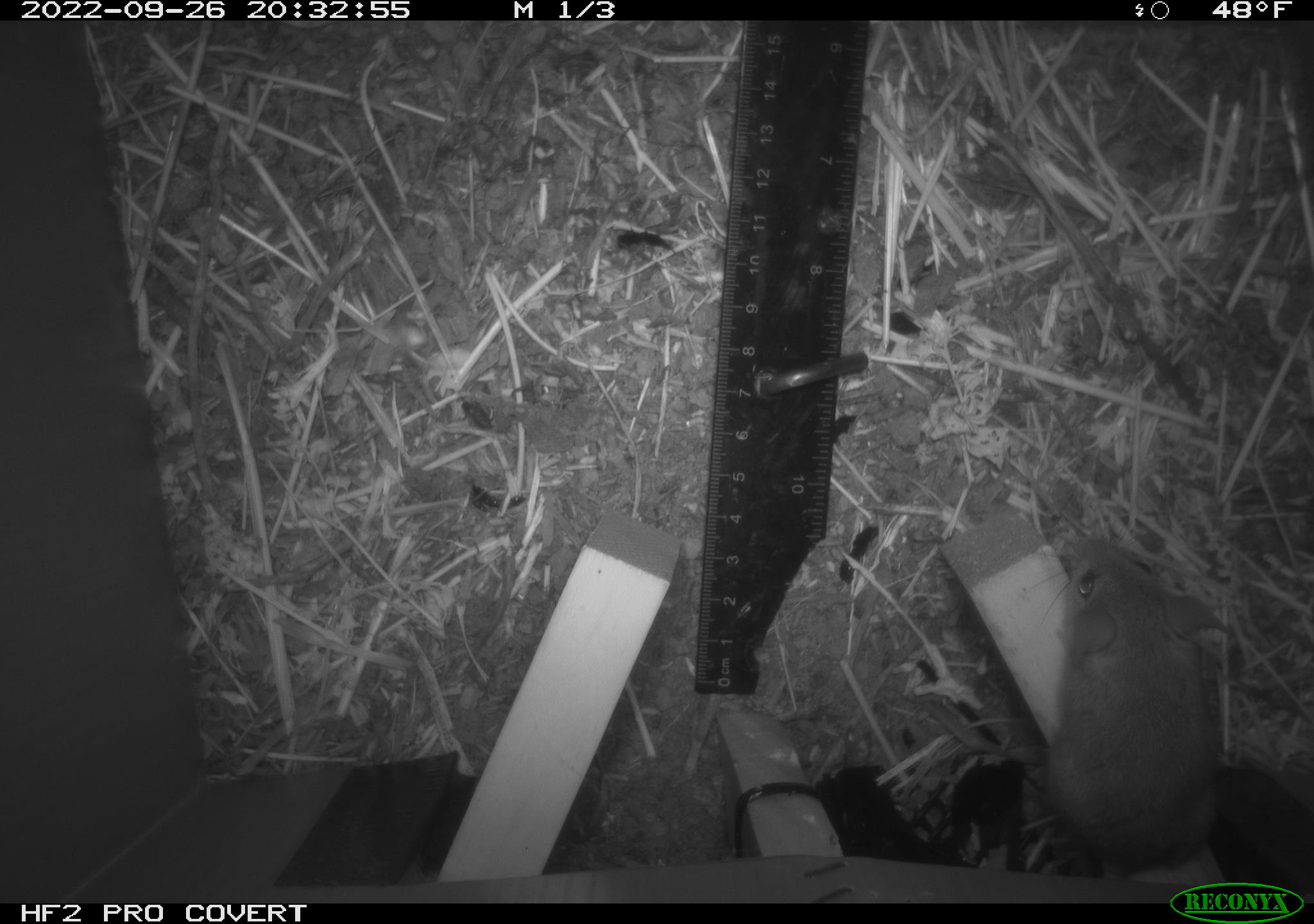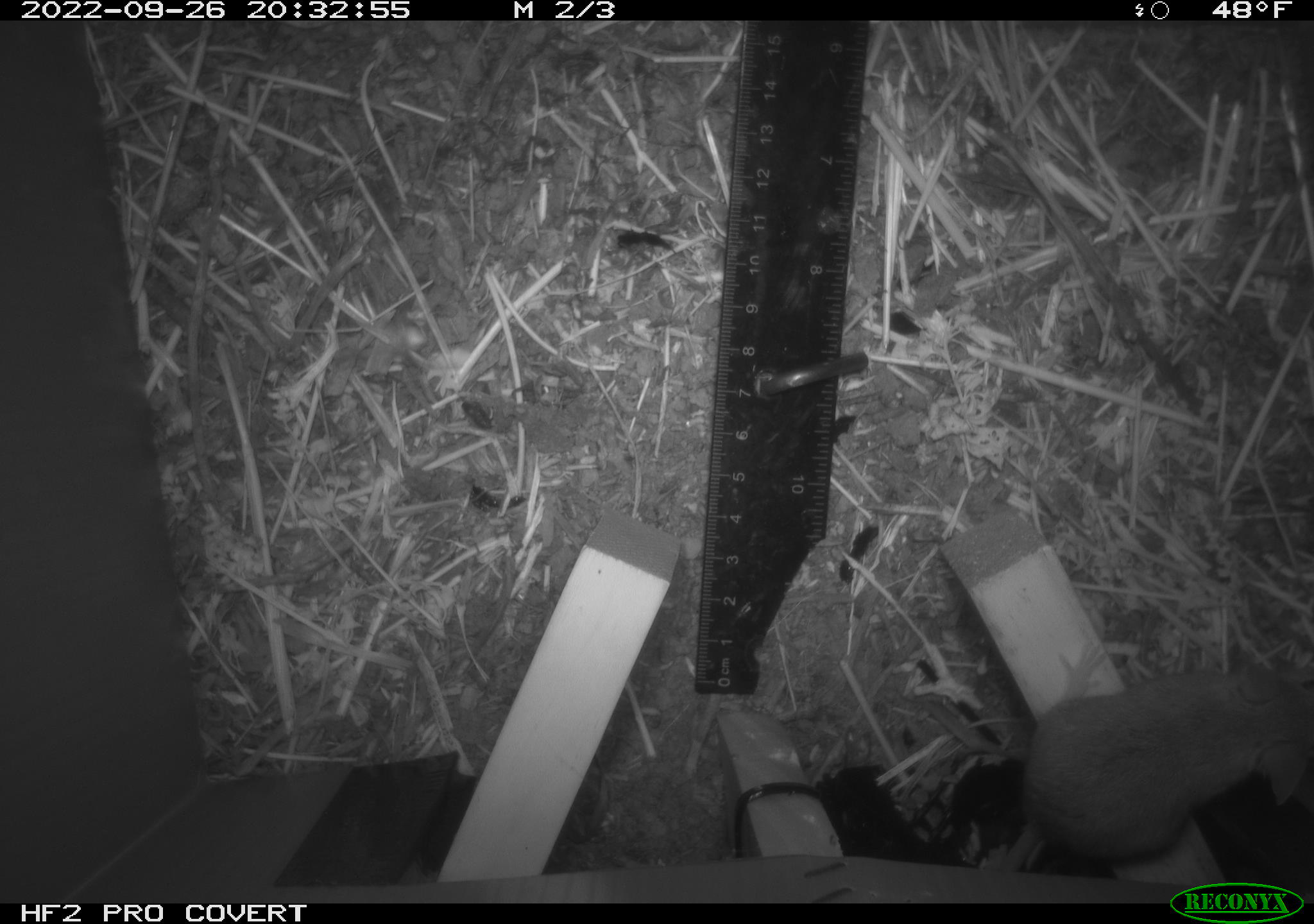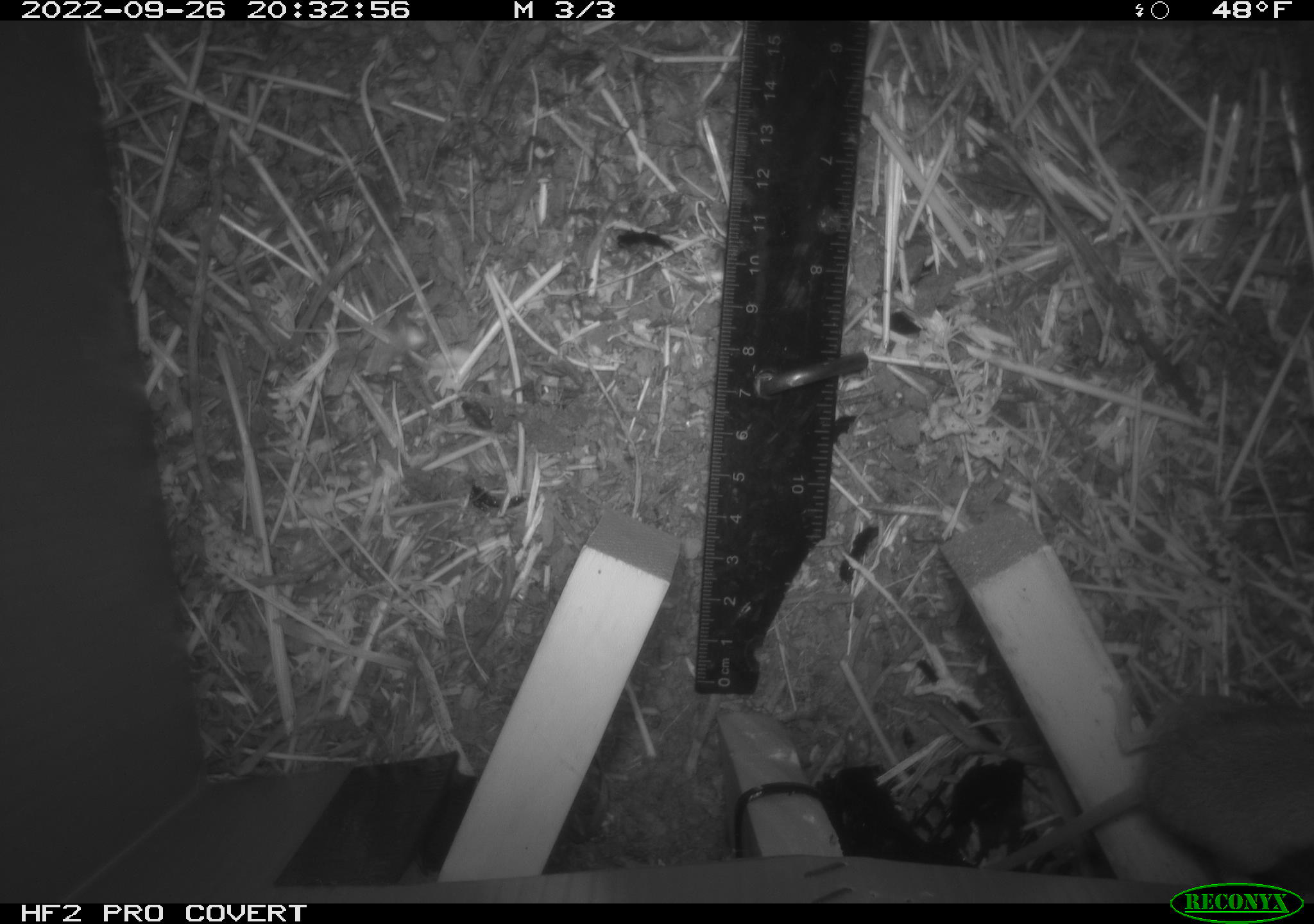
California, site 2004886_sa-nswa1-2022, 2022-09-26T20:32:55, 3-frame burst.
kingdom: Animalia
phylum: Chordata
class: Mammalia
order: Rodentia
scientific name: Rodentia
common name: rodent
Rodent (Rodentia).